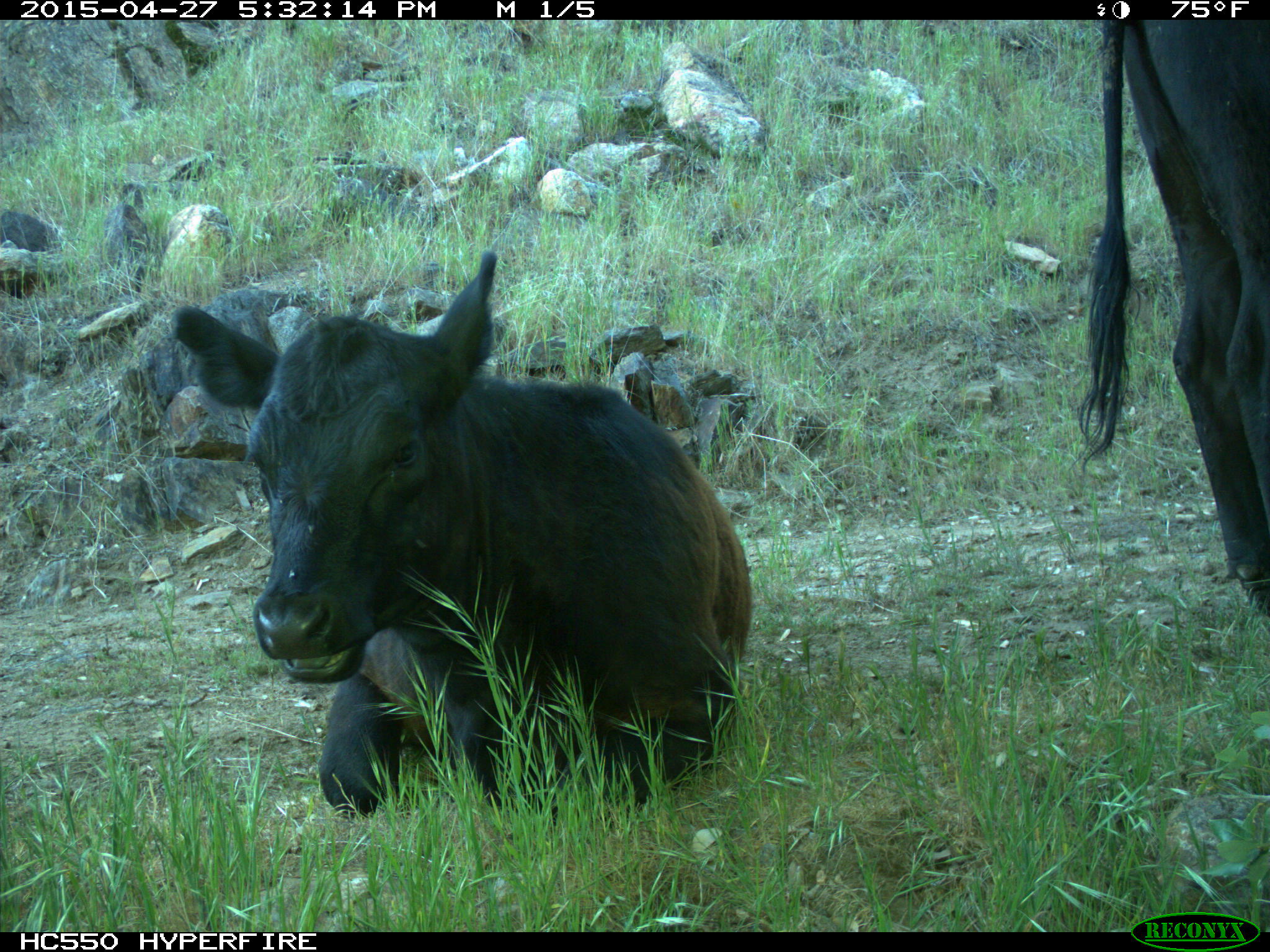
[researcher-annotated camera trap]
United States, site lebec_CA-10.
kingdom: Animalia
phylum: Chordata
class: Mammalia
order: Artiodactyla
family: Bovidae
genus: Bos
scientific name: Bos taurus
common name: domestic cow